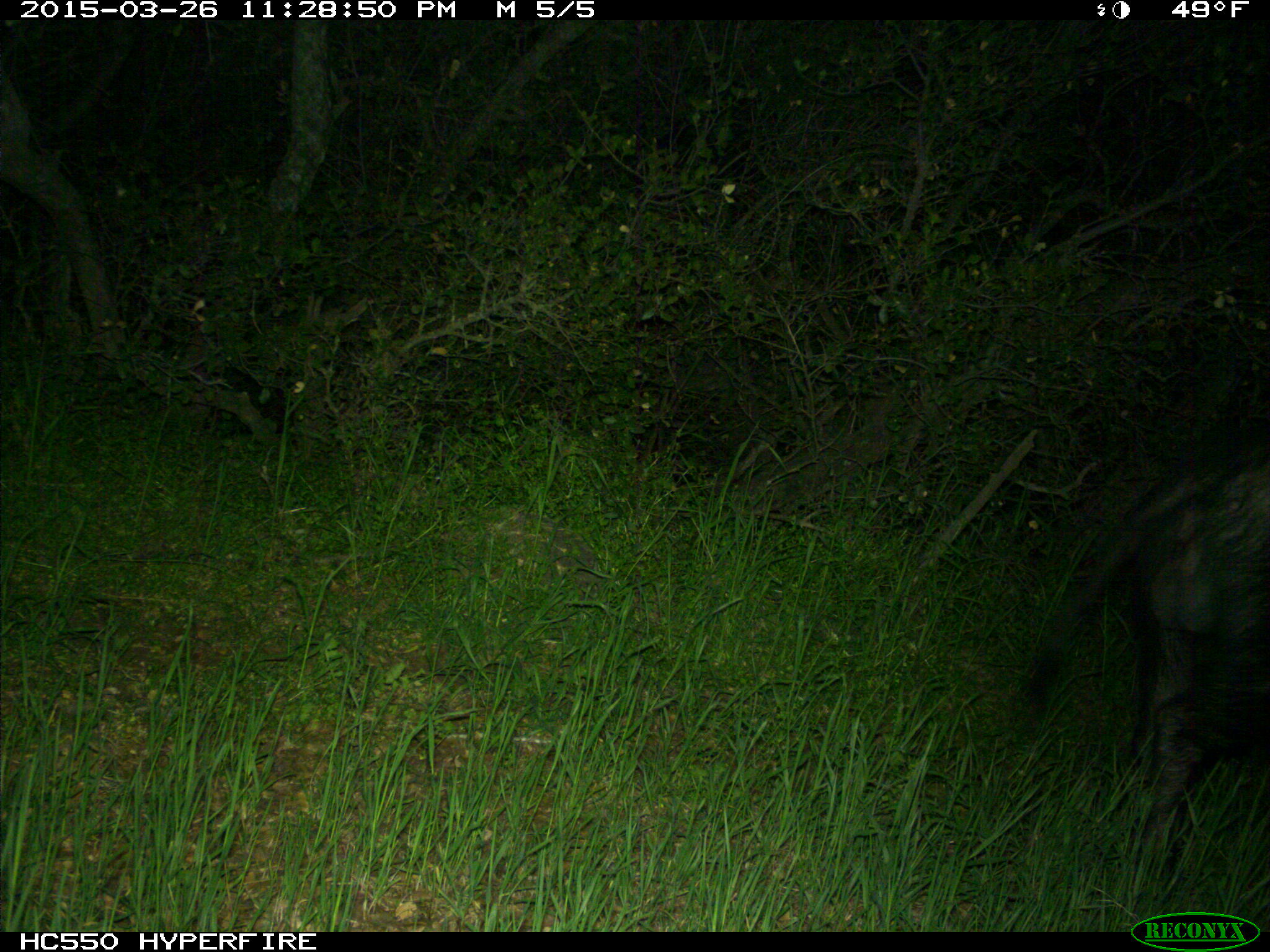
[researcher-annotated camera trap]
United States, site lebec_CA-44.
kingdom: Animalia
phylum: Chordata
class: Mammalia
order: Artiodactyla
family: Suidae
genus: Sus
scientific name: Sus scrofa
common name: wild boar